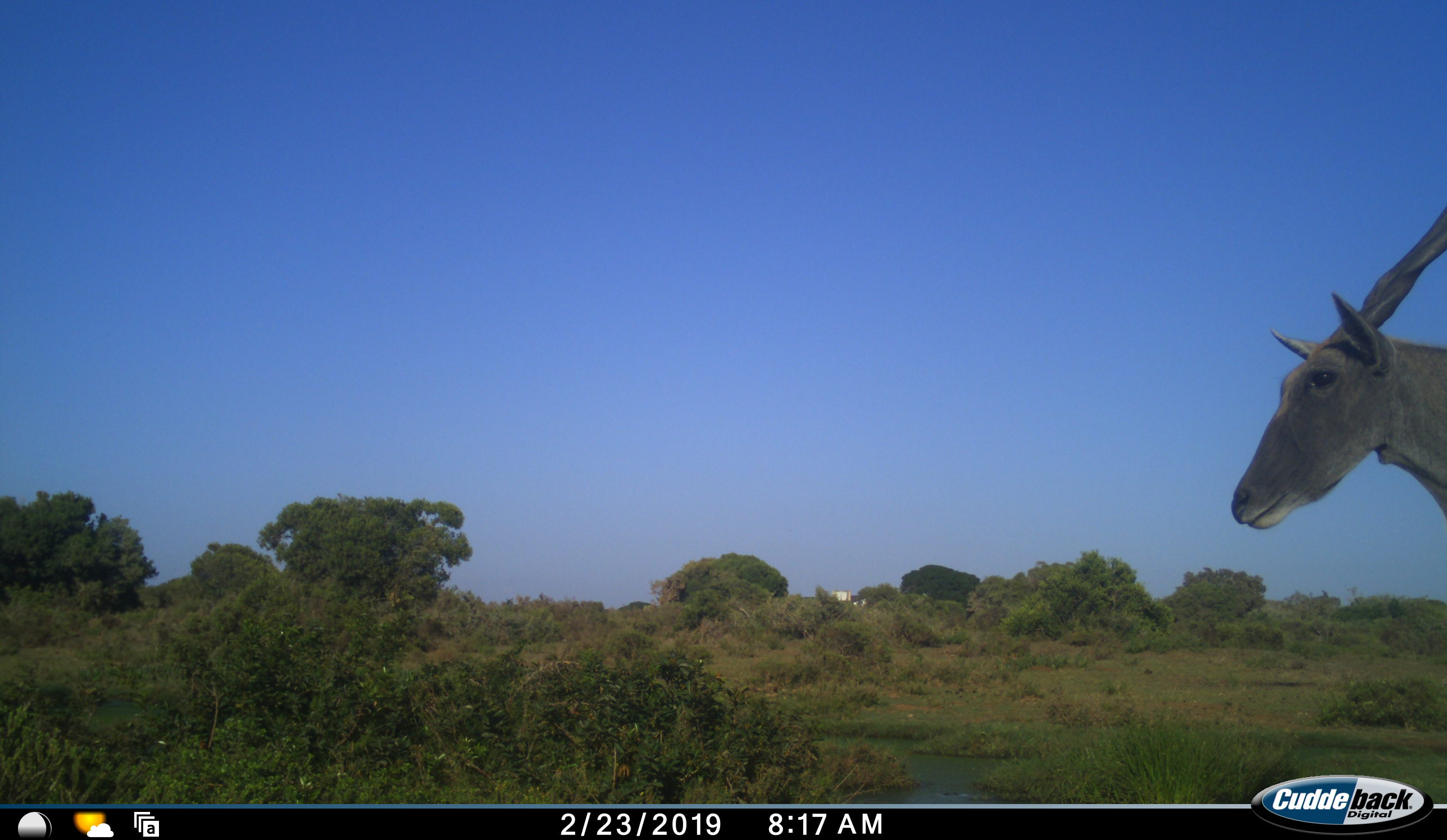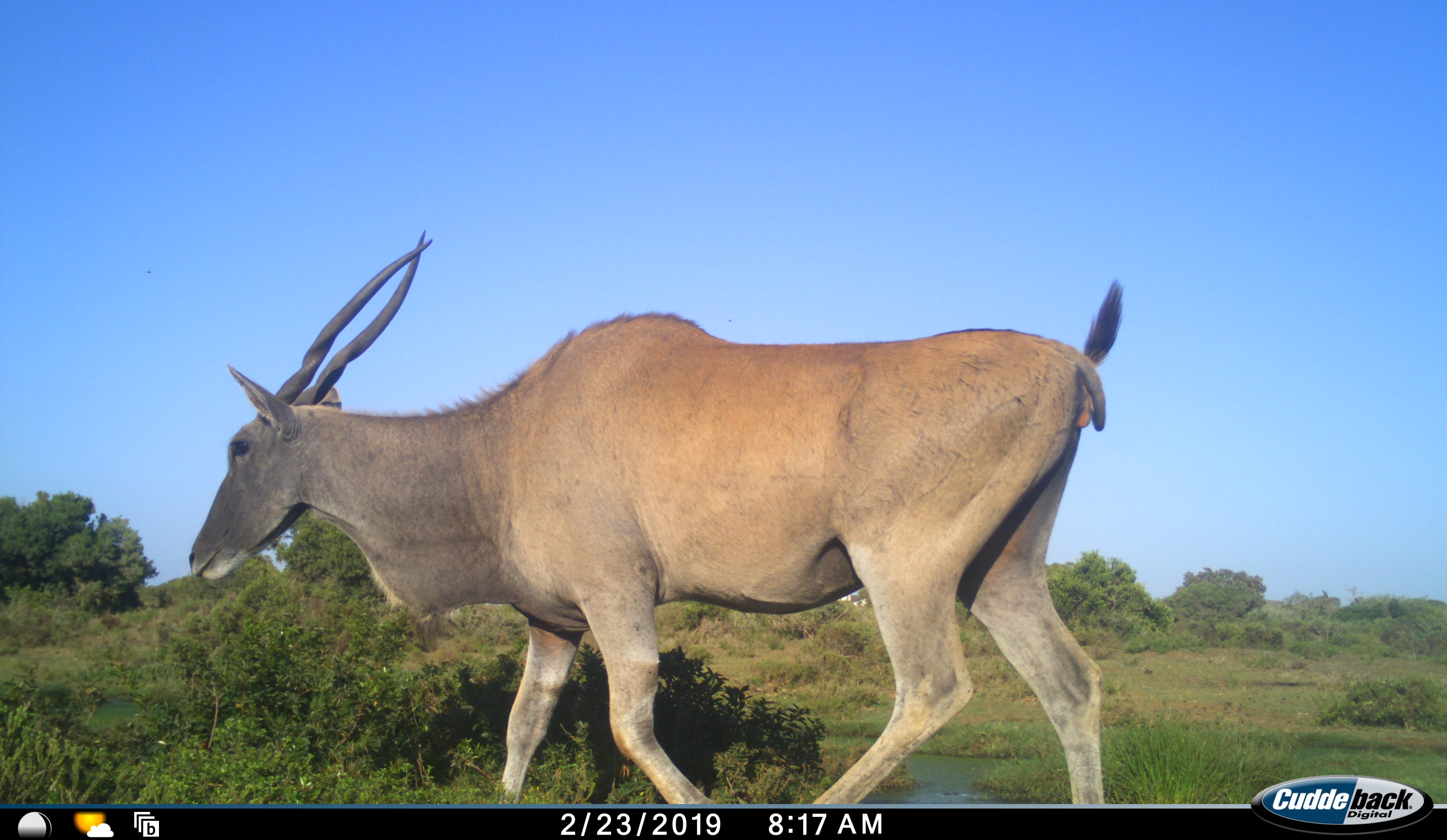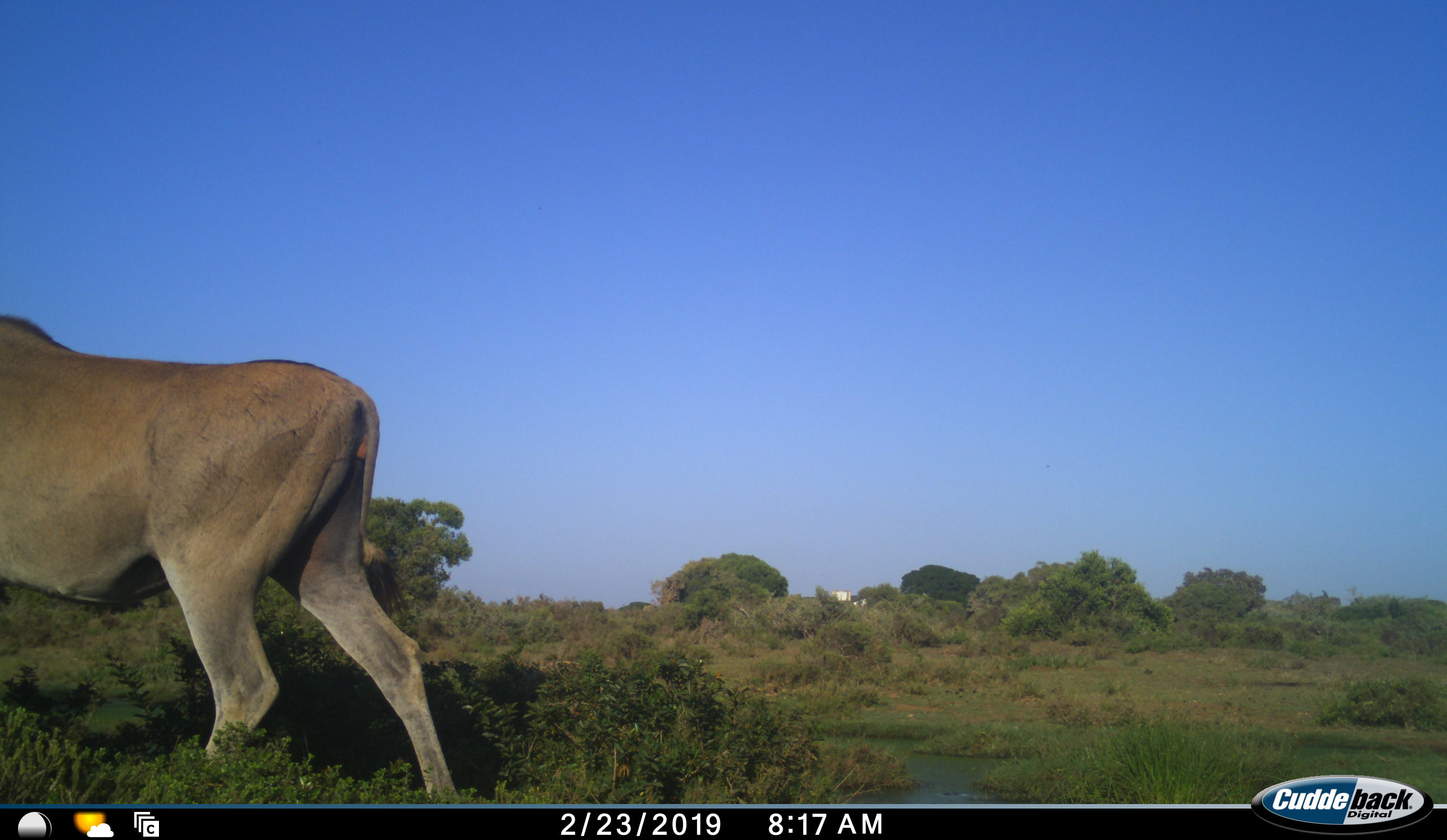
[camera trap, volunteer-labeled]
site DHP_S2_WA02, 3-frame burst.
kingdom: Animalia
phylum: Chordata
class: Mammalia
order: Artiodactyla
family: Bovidae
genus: Tragelaphus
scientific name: Tragelaphus oryx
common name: eland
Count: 1.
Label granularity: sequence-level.